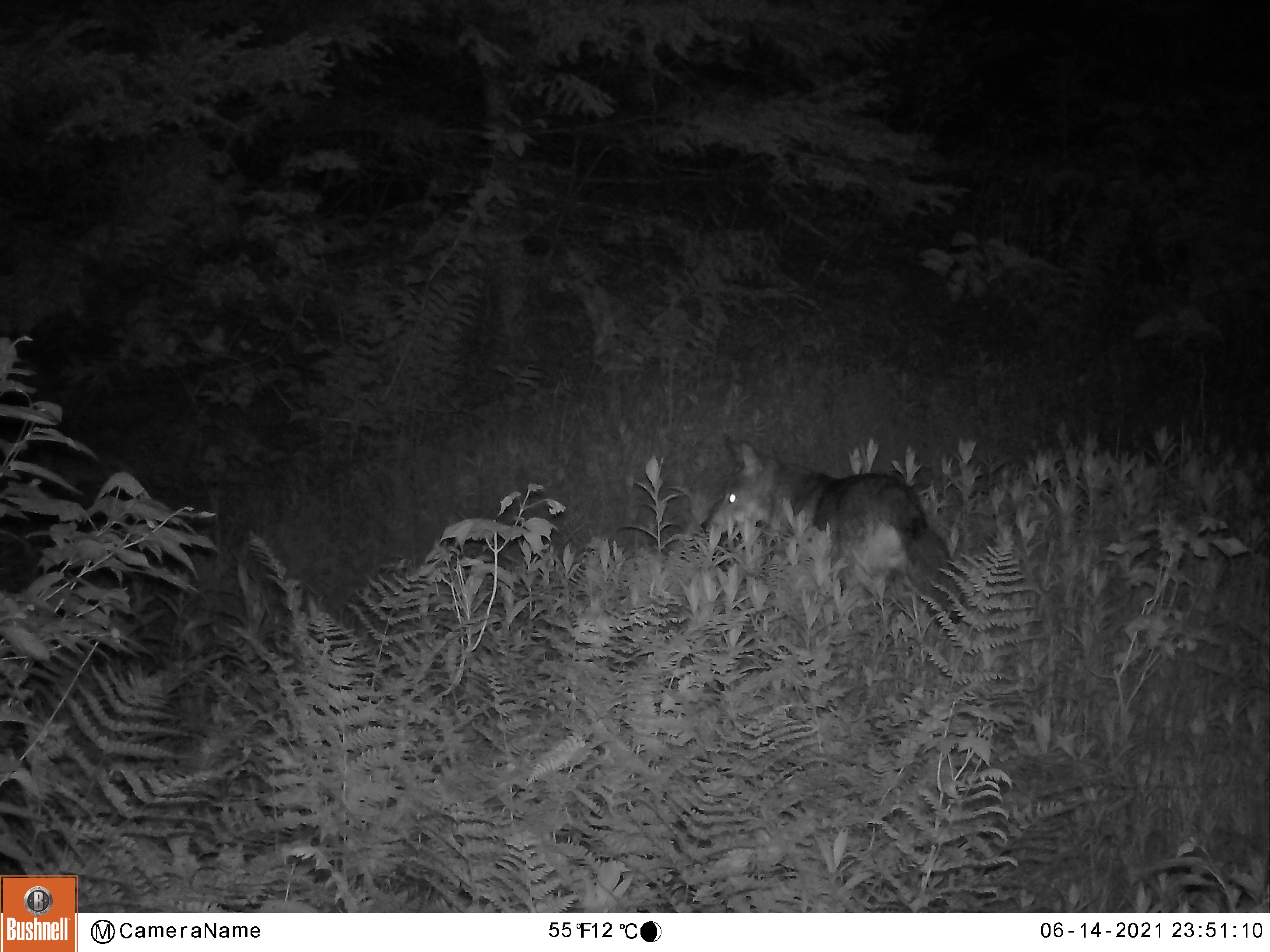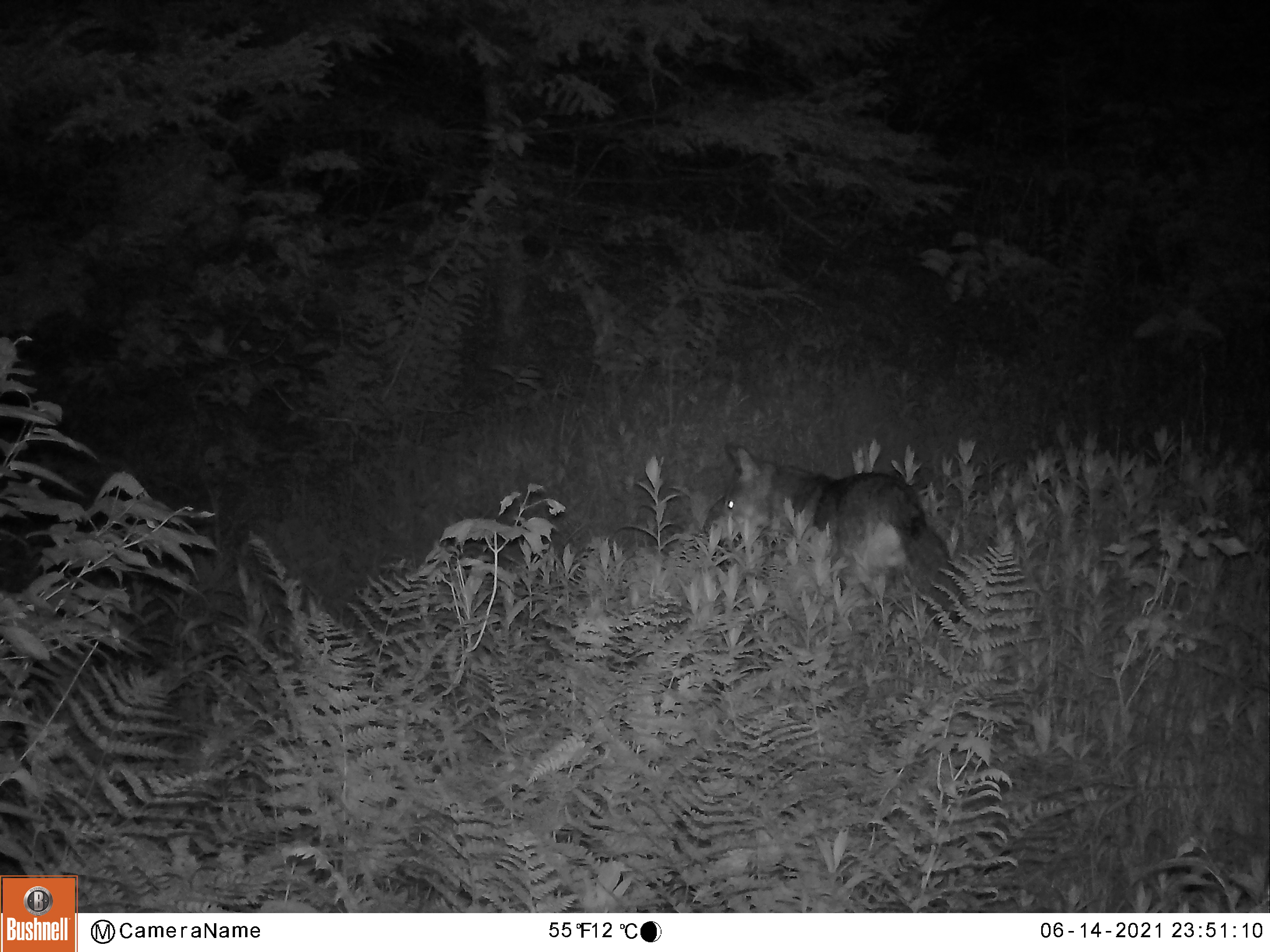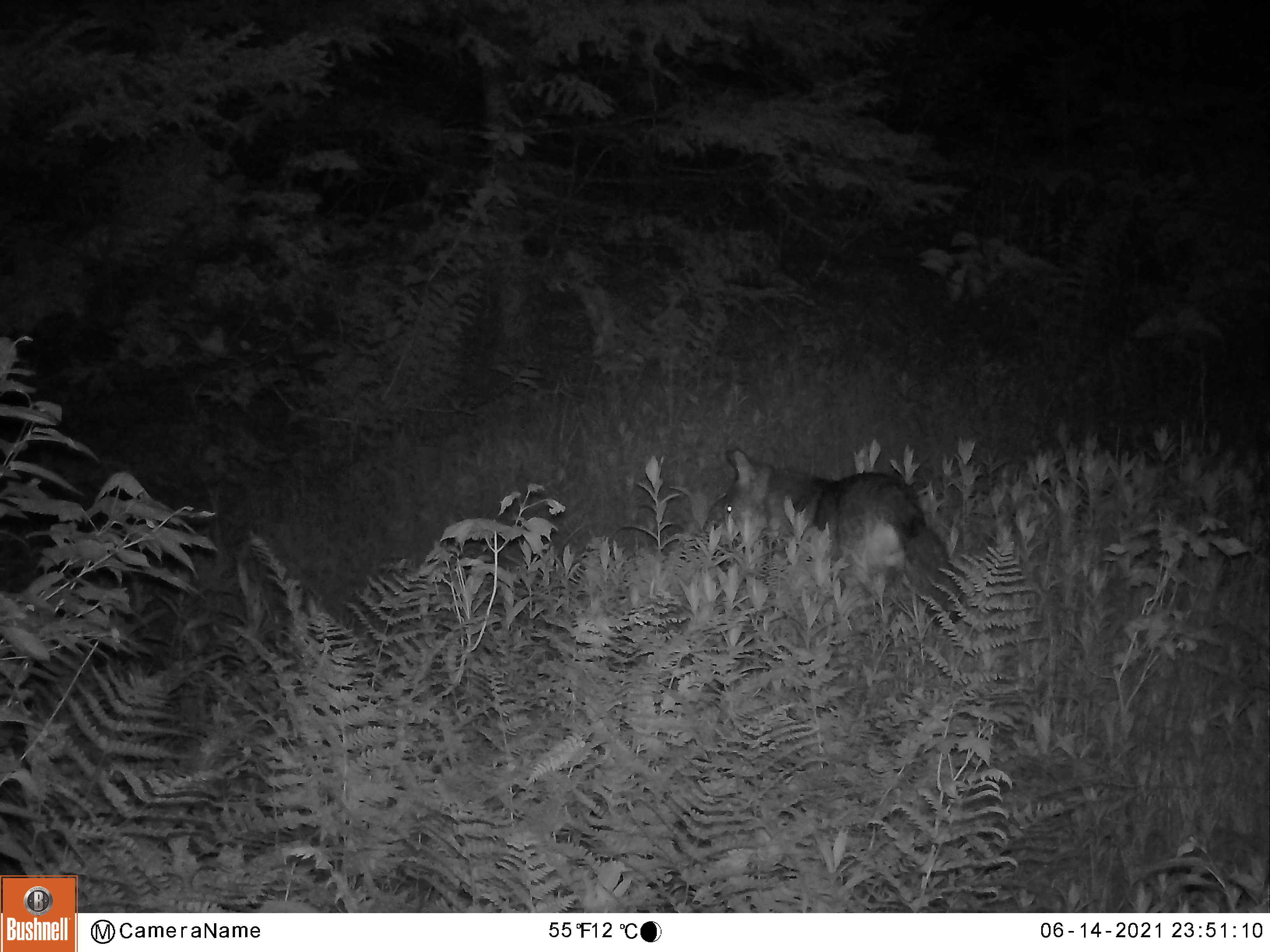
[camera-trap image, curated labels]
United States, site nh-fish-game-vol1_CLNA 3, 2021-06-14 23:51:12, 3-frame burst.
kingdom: Animalia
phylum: Chordata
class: Mammalia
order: Carnivora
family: Canidae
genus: Canis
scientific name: Canis latrans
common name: coyote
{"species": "coyote (Canis latrans)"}